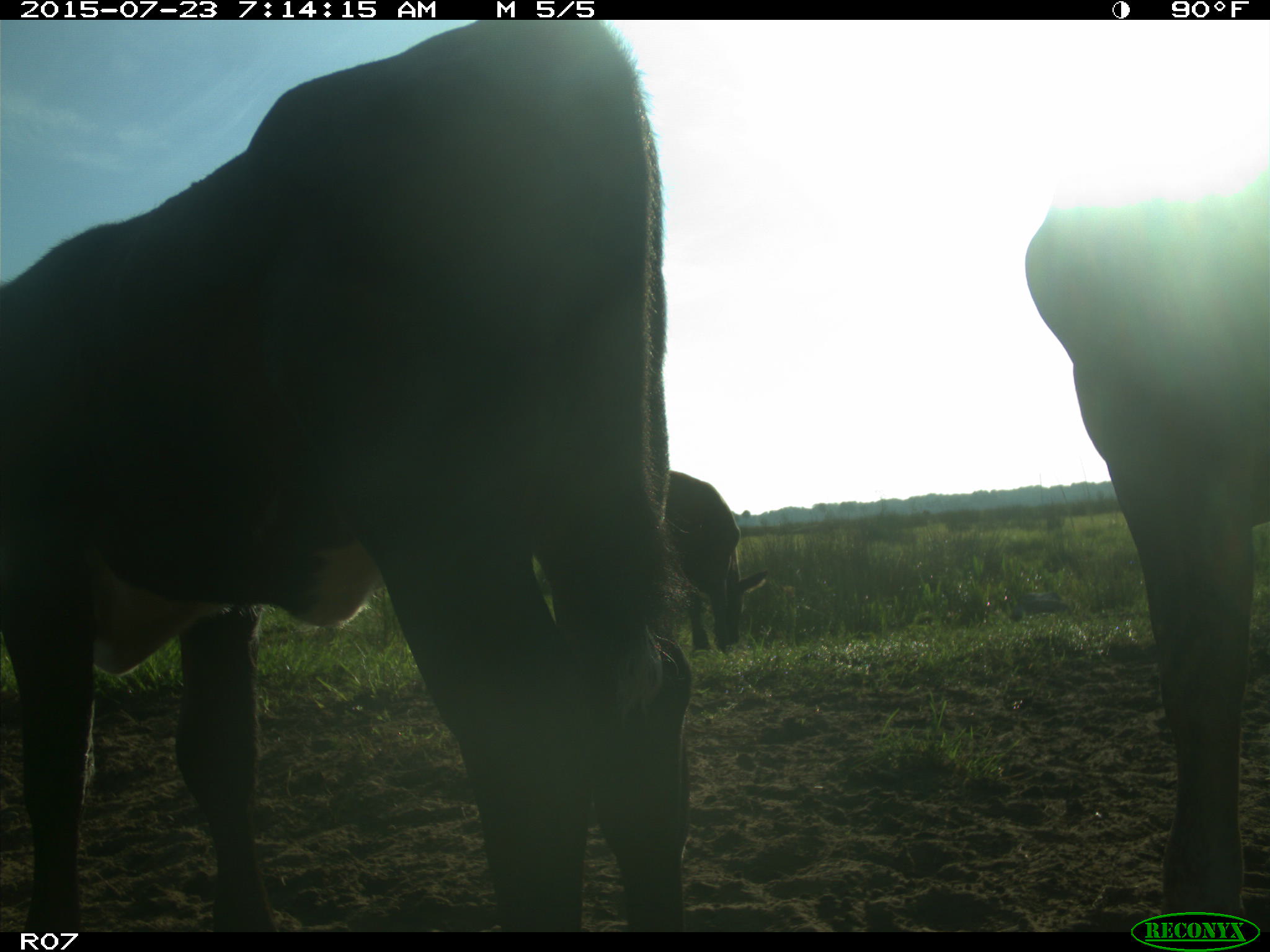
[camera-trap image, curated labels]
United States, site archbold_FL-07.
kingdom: Animalia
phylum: Chordata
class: Mammalia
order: Artiodactyla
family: Bovidae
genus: Bos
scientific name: Bos taurus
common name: domestic cow